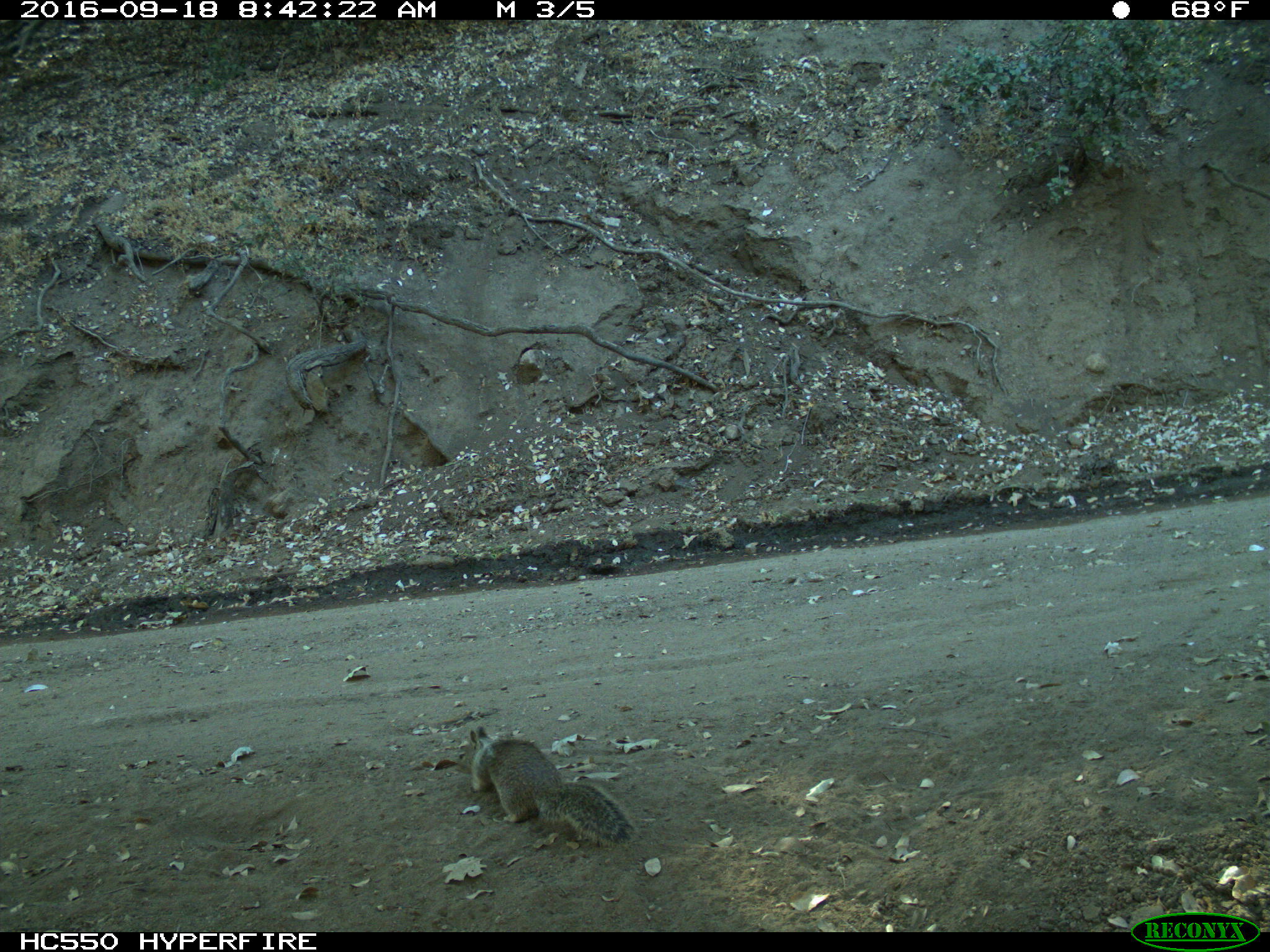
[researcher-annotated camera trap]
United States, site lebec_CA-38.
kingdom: Animalia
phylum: Chordata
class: Mammalia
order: Rodentia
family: Sciuridae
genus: Otospermophilus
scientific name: Otospermophilus beecheyi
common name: california ground squirrel